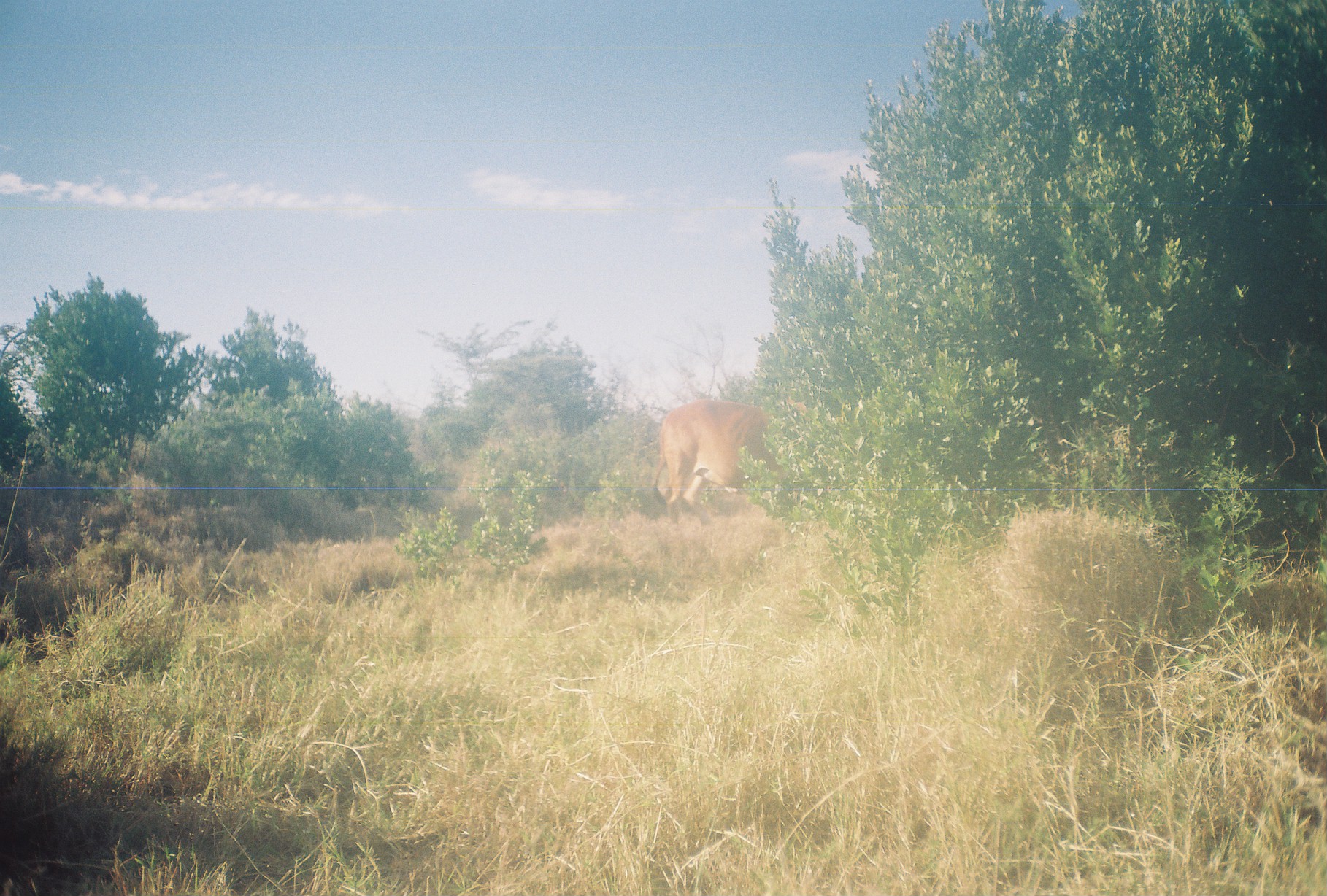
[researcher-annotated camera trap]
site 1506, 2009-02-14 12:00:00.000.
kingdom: Animalia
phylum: Chordata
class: Mammalia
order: Artiodactyla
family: Bovidae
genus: Bos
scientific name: Bos taurus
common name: domestic cattle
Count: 1.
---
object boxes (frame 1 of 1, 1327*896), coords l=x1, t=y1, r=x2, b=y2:
bos taurus: l=650, t=400, r=785, b=524